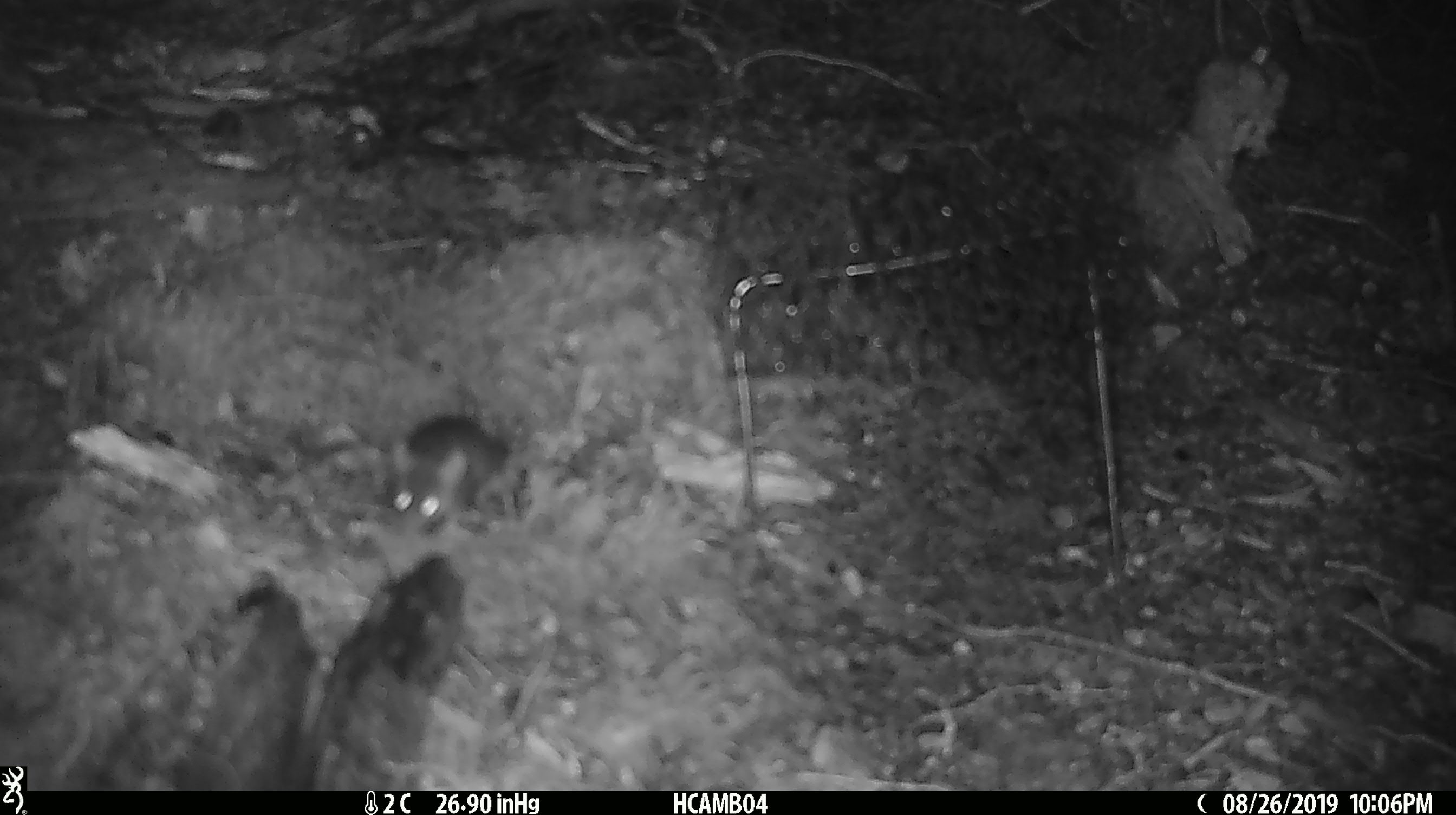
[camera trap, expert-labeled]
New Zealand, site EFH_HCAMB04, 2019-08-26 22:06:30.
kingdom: Animalia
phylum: Chordata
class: Mammalia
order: Rodentia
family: Muridae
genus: Mus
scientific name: Mus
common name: mouse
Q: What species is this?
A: Mouse (Mus).